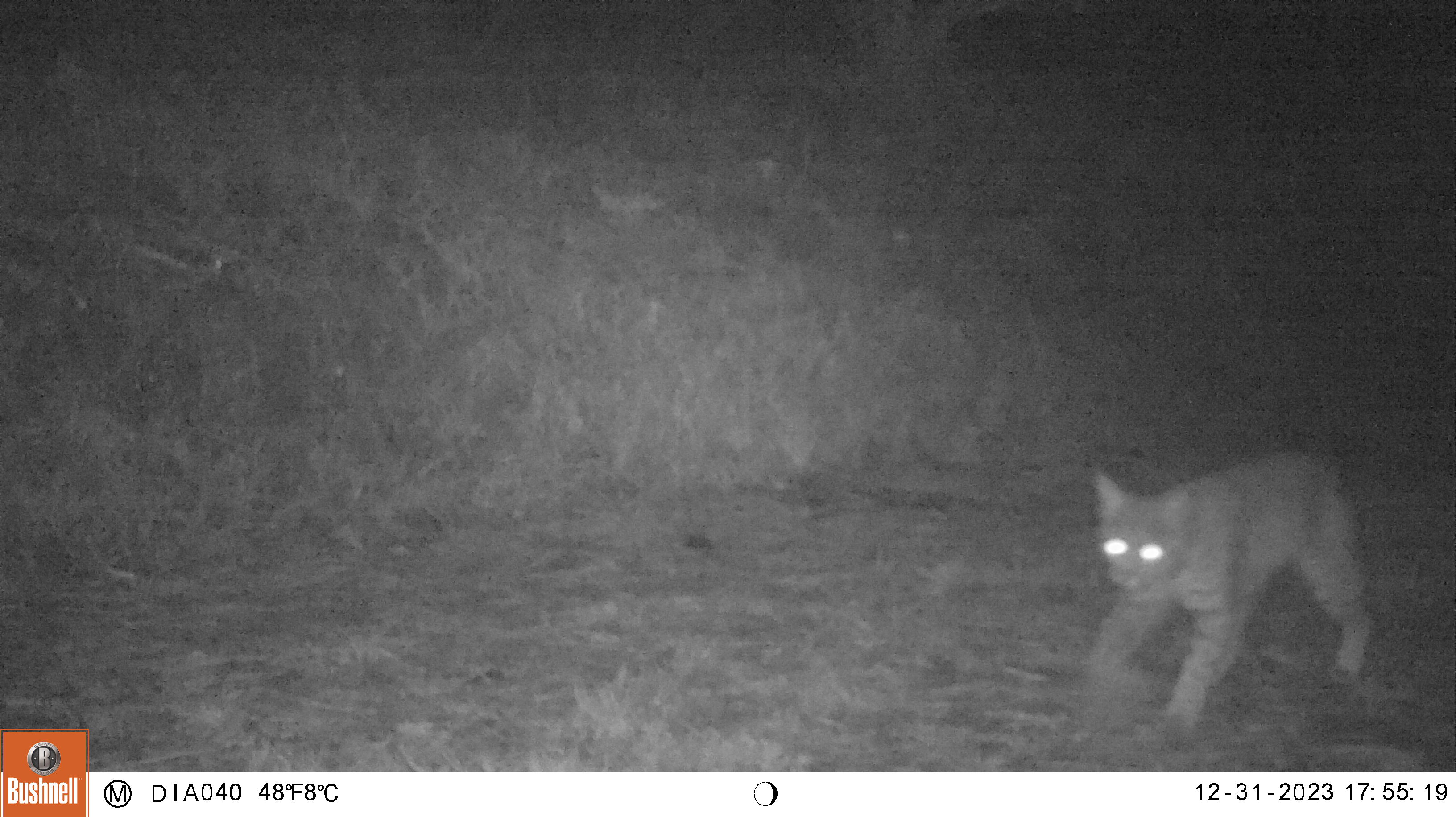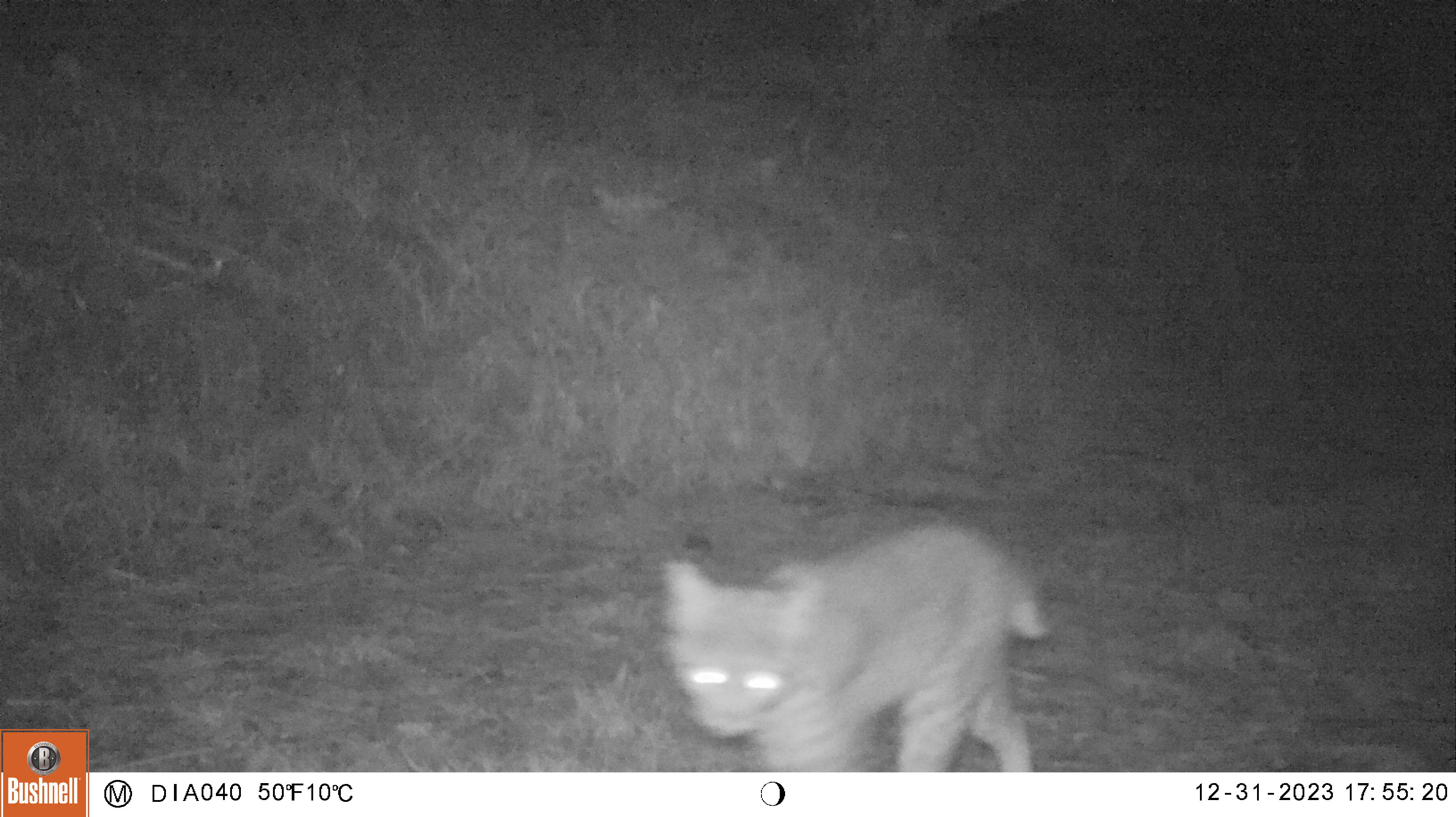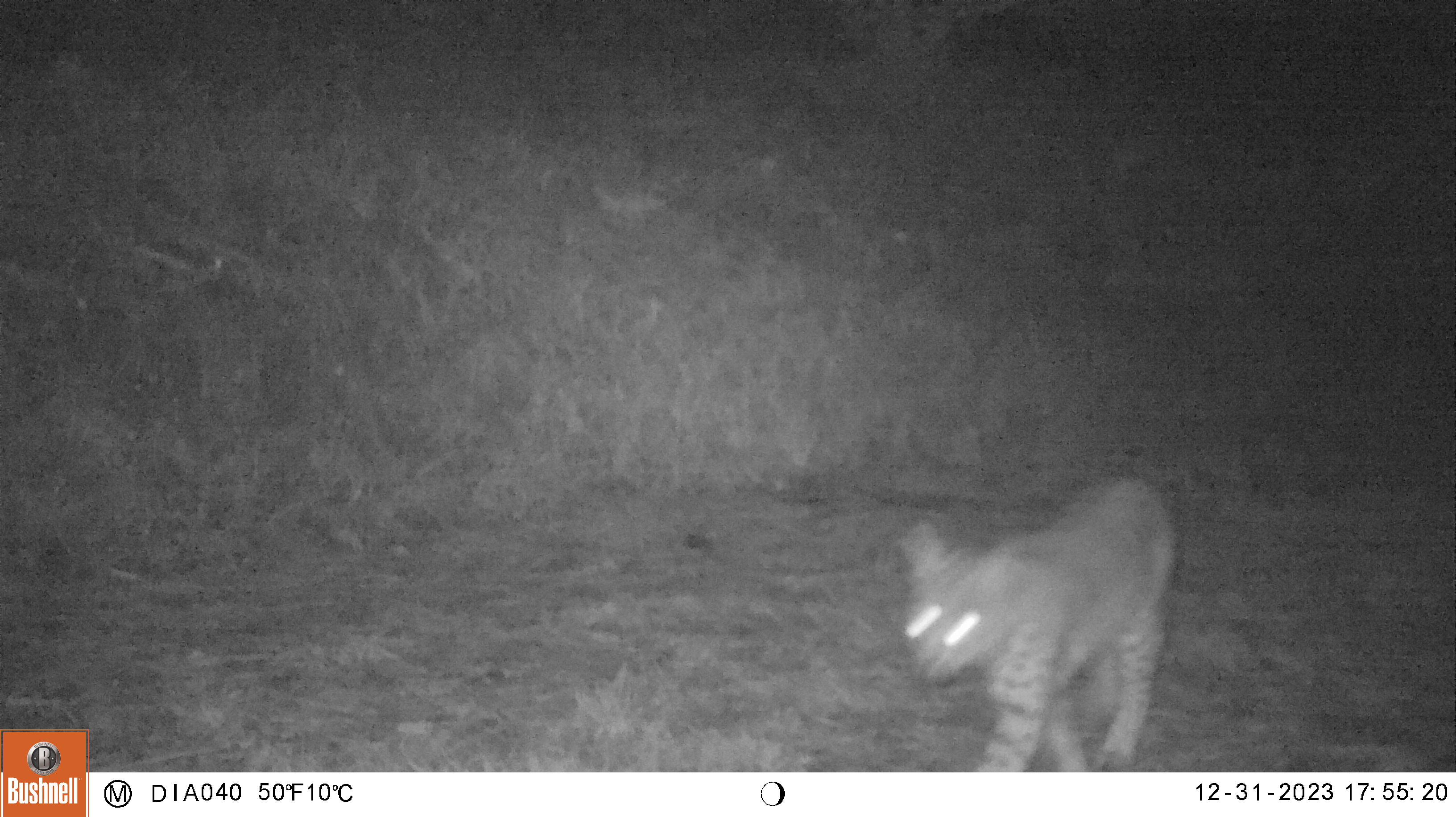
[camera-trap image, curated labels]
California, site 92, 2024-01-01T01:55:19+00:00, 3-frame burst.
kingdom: Animalia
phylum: Chordata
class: Mammalia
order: Carnivora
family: Felidae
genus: Lynx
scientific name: Lynx rufus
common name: bobcat